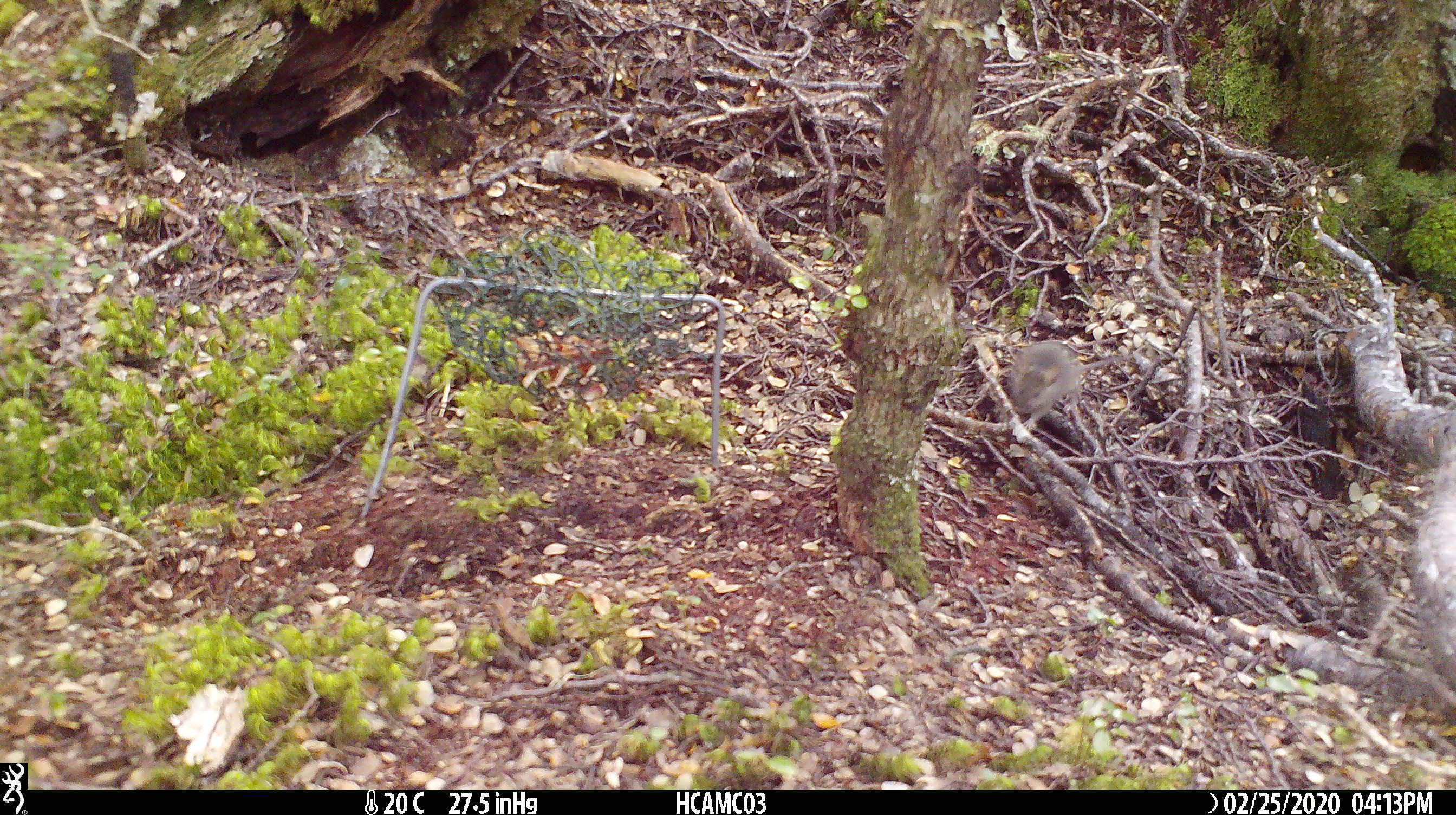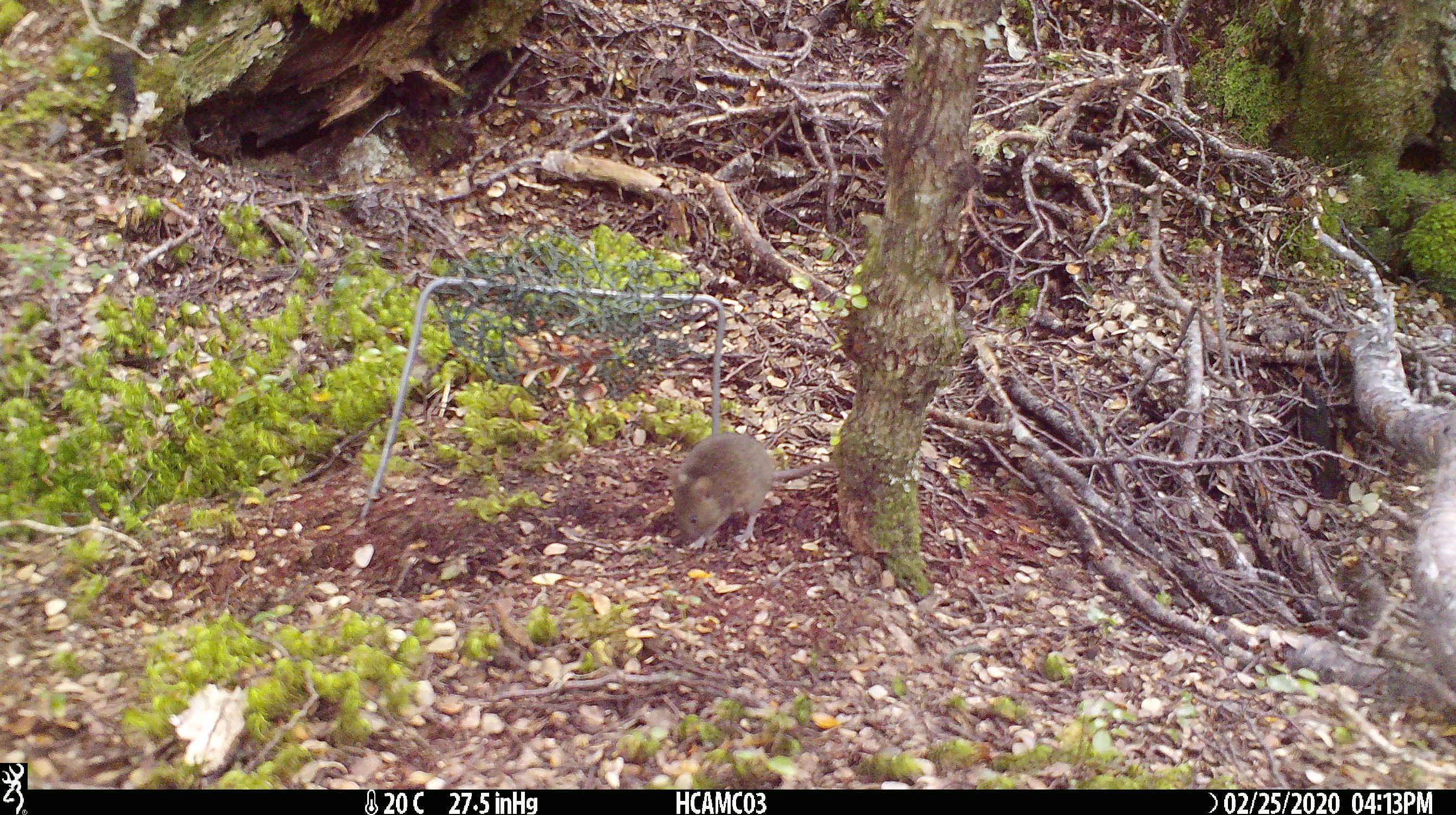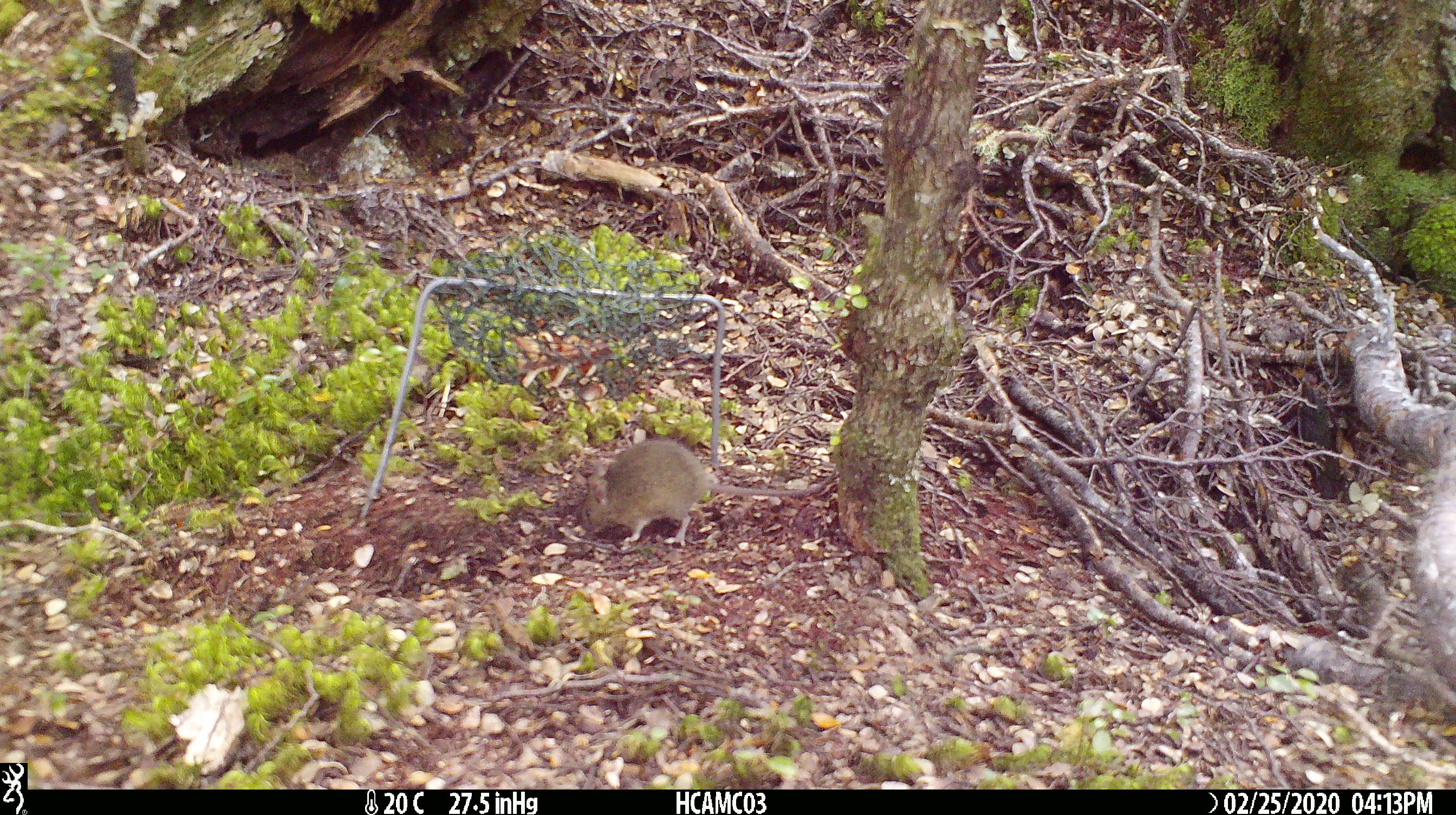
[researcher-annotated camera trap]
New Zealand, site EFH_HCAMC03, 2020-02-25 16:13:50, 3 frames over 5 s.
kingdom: Animalia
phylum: Chordata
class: Mammalia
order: Rodentia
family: Muridae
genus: Mus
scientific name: Mus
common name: mouse